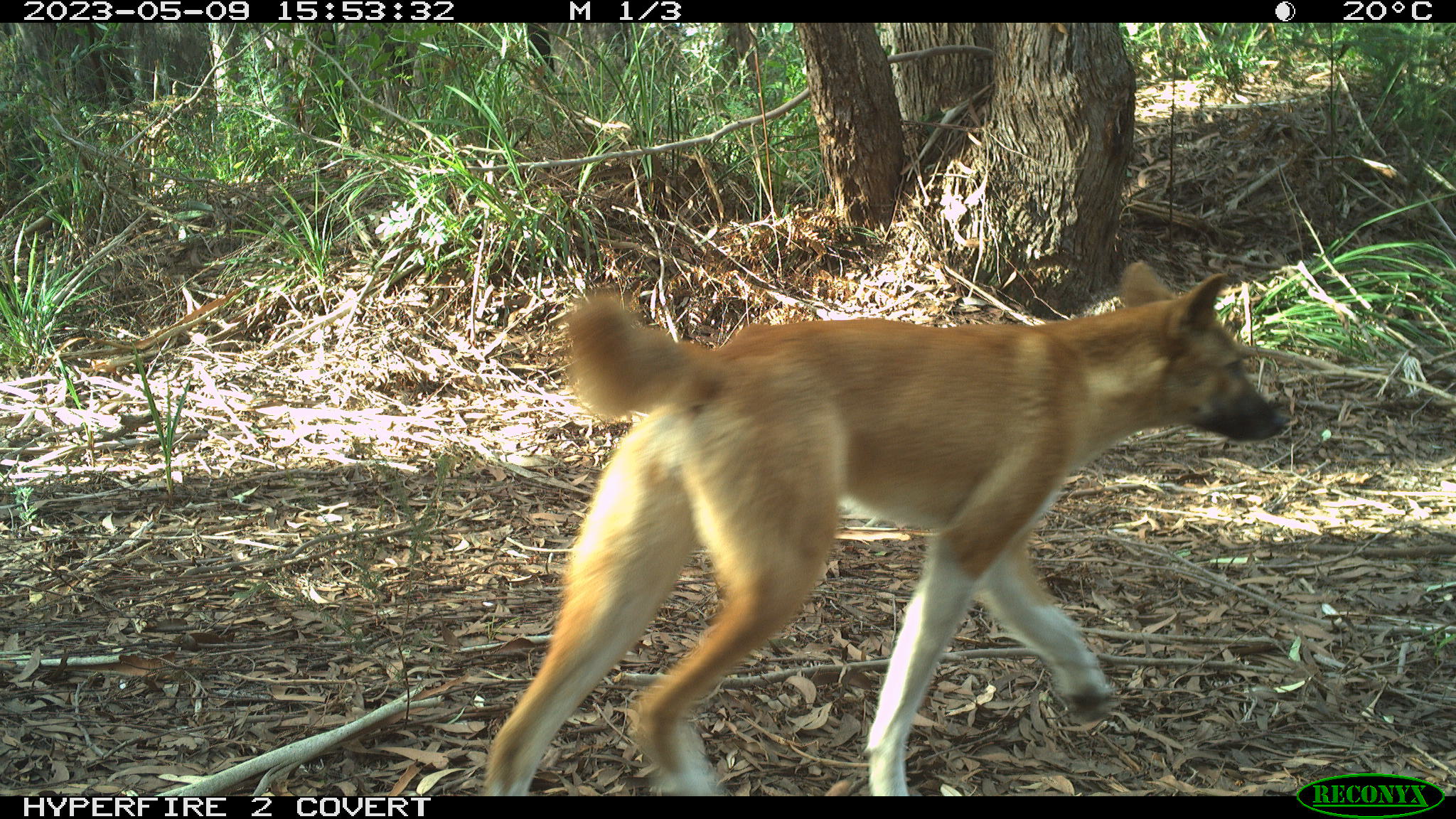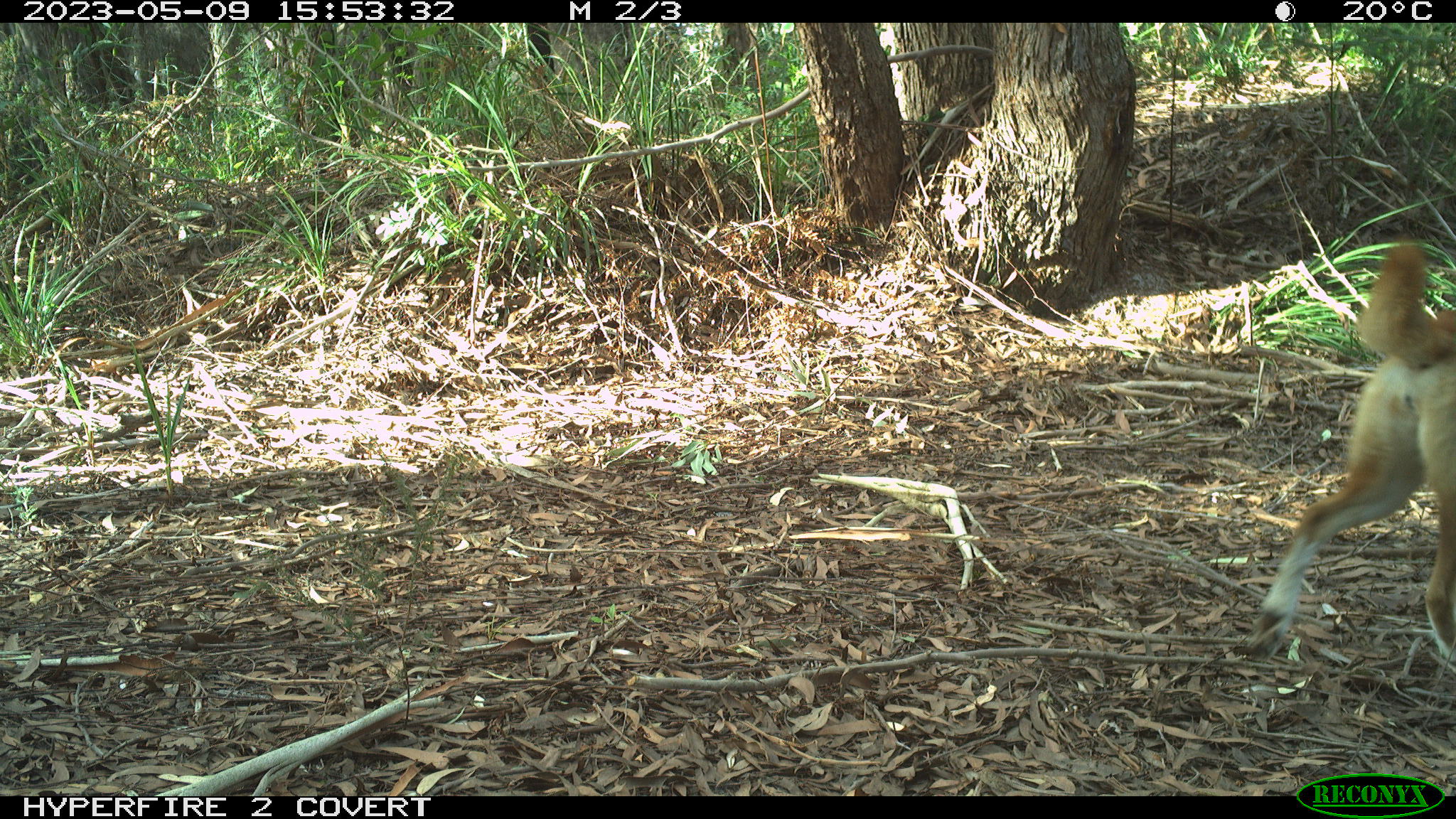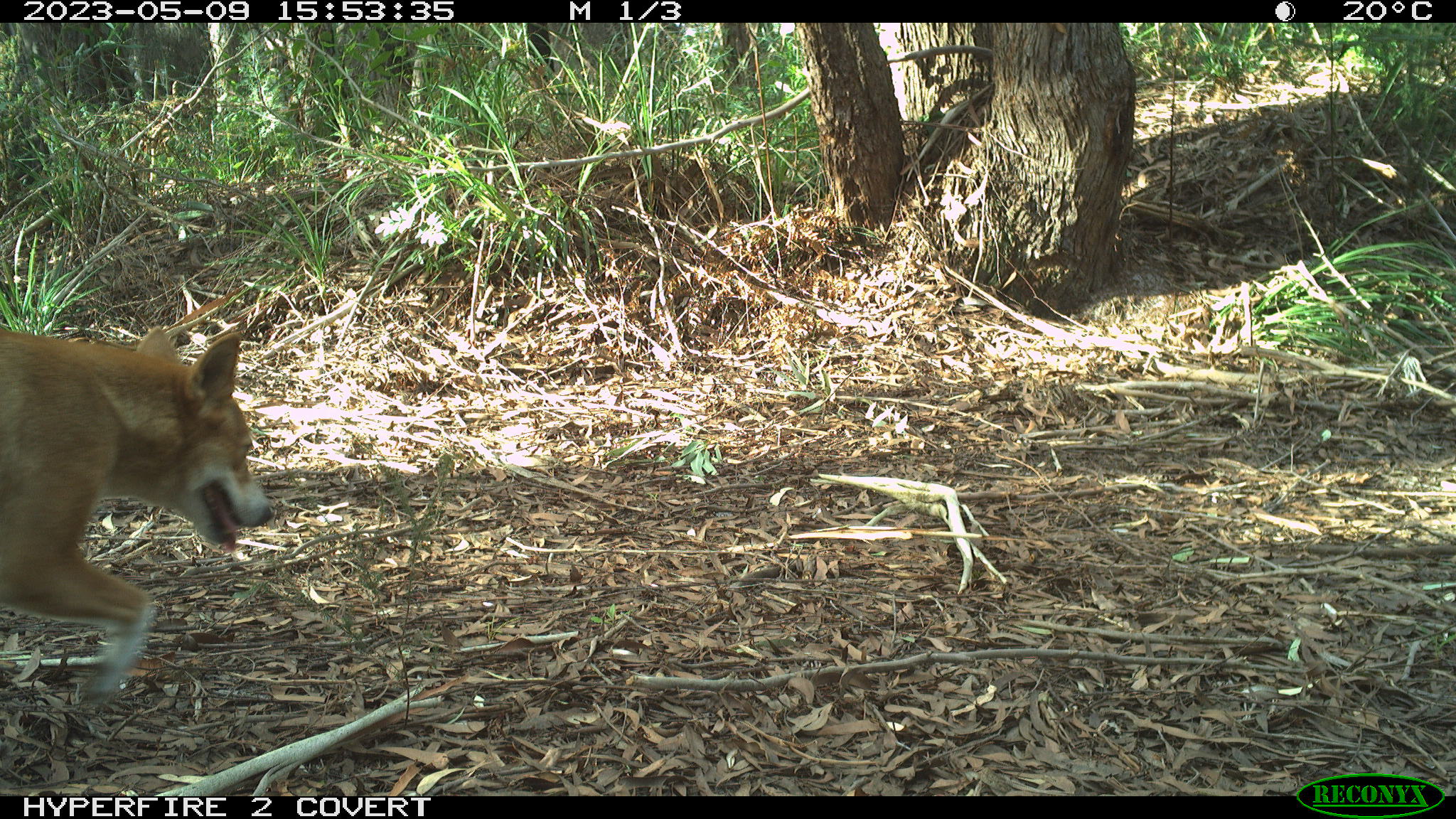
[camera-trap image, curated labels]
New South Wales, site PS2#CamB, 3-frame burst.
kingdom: Animalia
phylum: Chordata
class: Mammalia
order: Carnivora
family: Canidae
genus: Canis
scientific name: Canis familiaris dingo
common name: dingo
Dingo (Canis familiaris dingo).